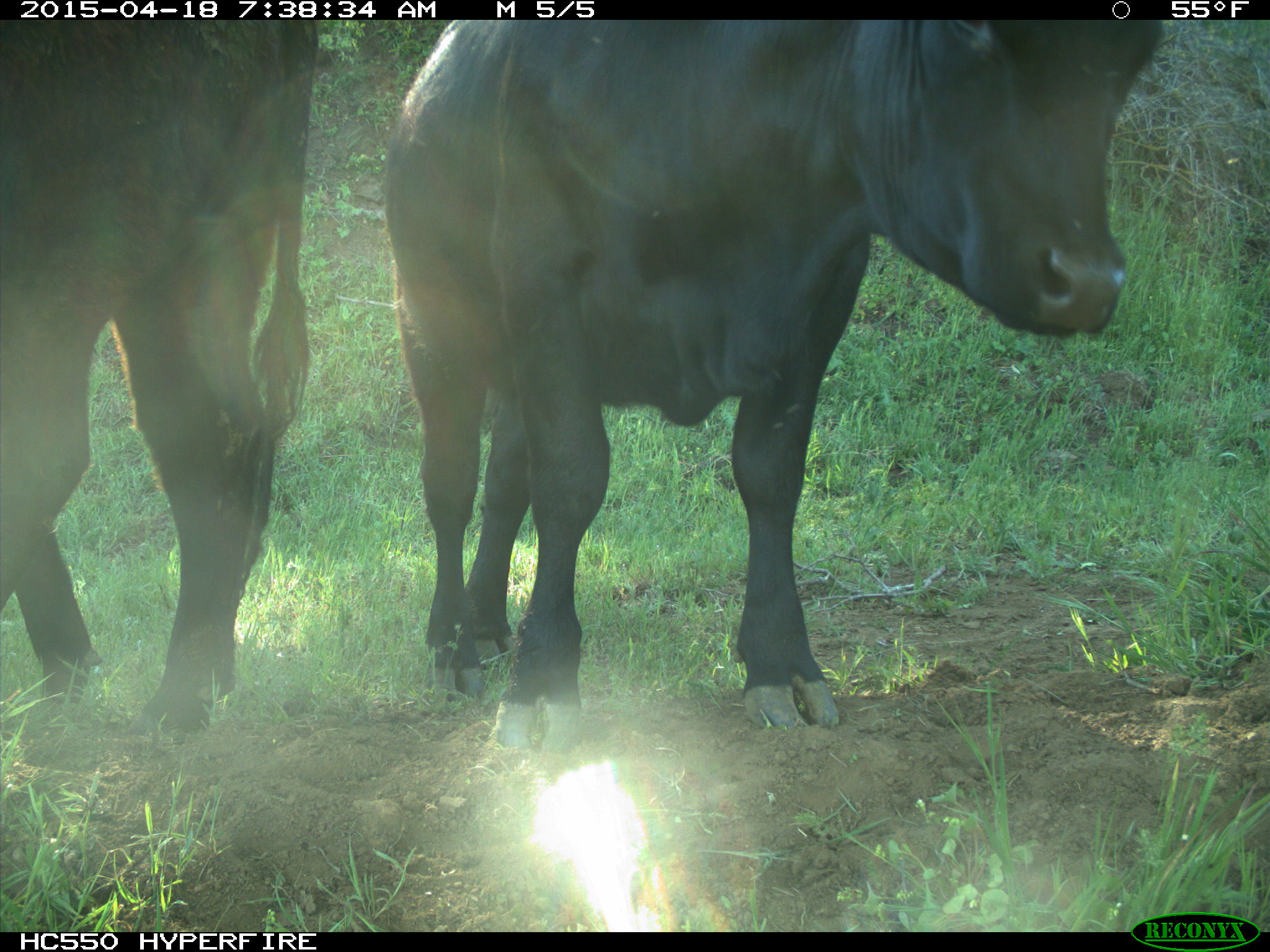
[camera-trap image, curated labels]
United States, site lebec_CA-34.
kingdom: Animalia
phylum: Chordata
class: Mammalia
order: Artiodactyla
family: Bovidae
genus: Bos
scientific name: Bos taurus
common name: domestic cow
Bos taurus (domestic cow).